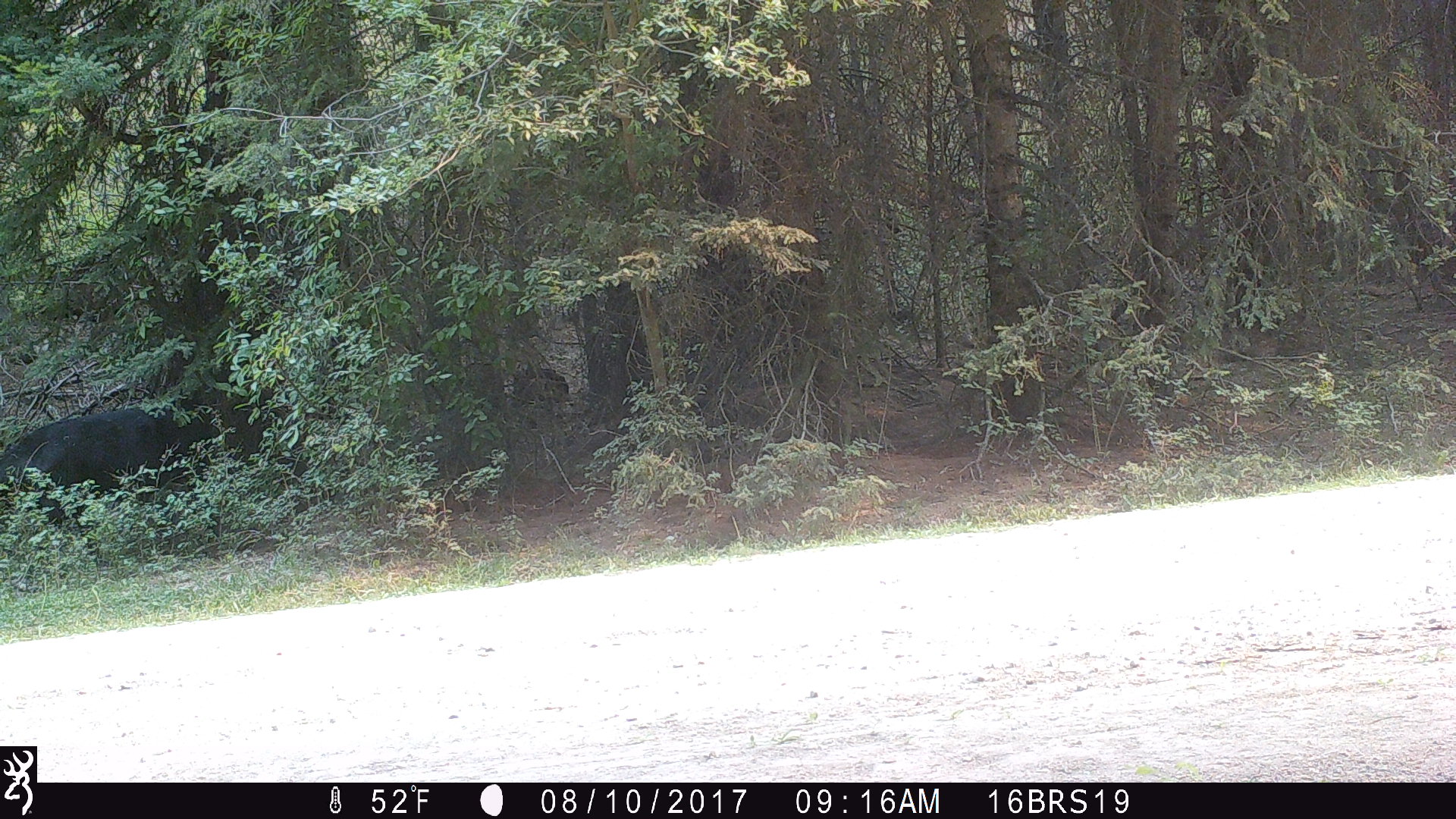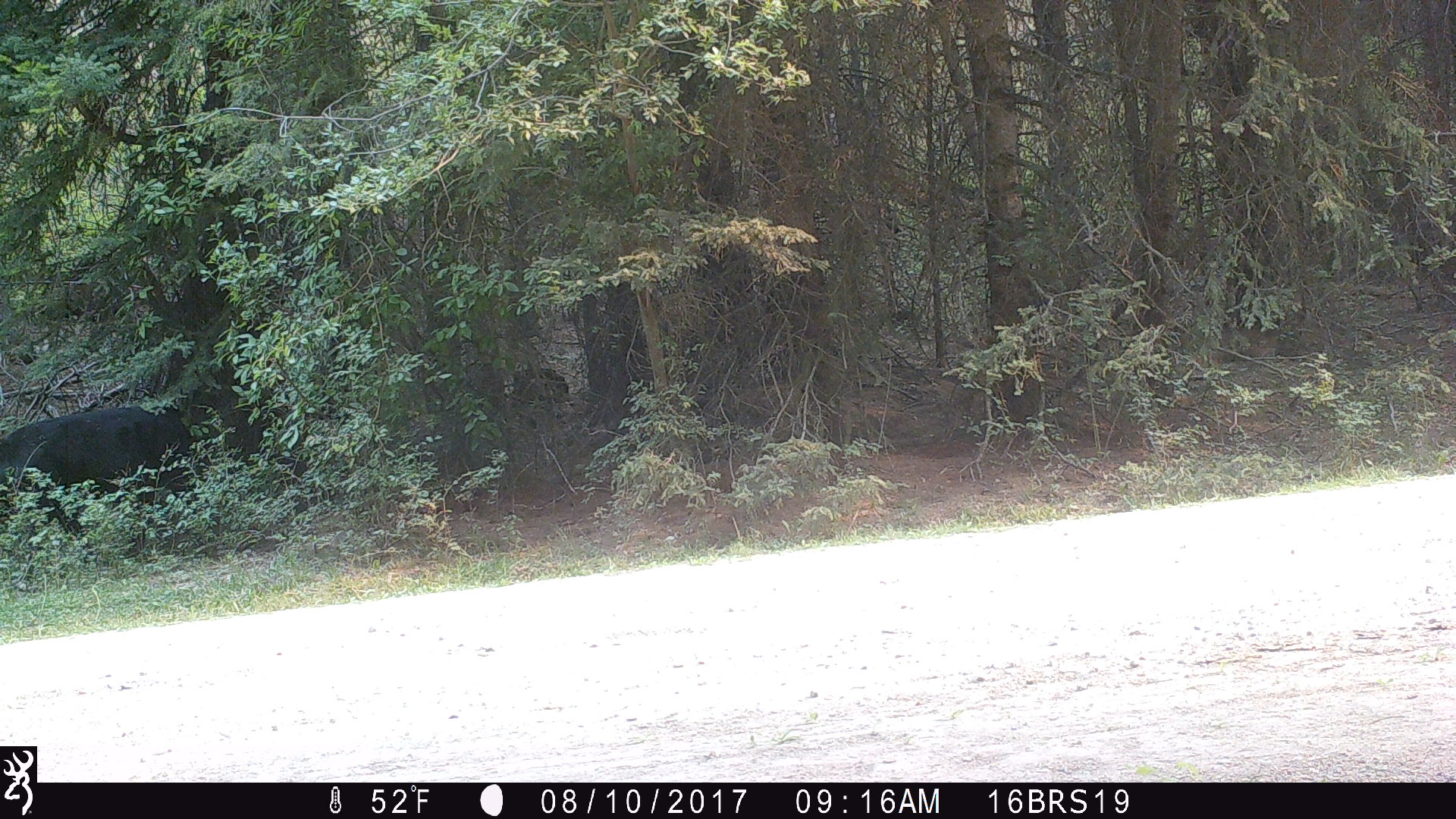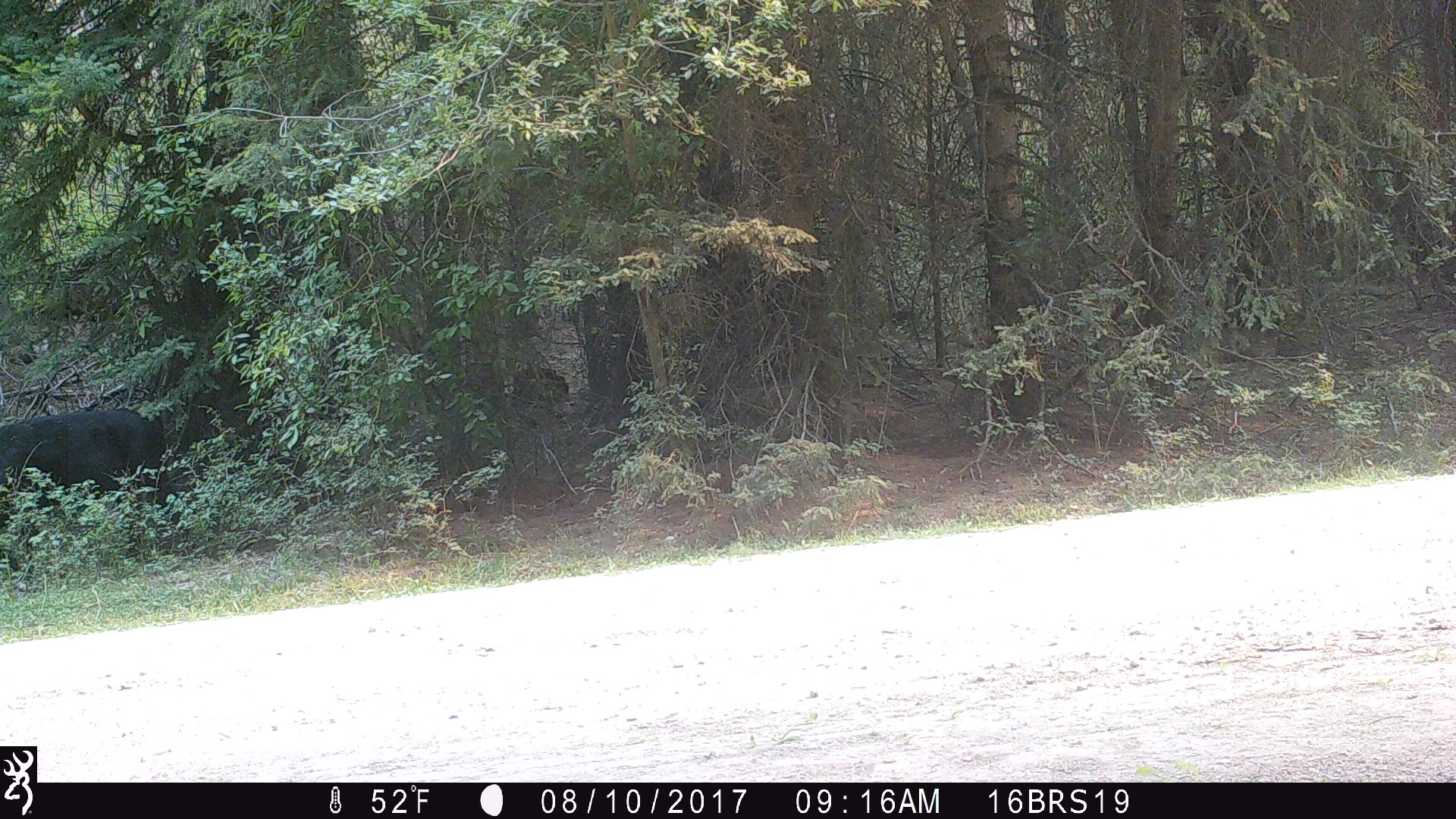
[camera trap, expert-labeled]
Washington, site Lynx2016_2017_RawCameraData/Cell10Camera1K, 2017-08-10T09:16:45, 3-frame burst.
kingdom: Animalia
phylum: Chordata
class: Mammalia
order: Artiodactyla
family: Bovidae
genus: Bos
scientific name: Bos taurus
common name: domestic cattle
Domestic cattle (Bos taurus). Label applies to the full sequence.